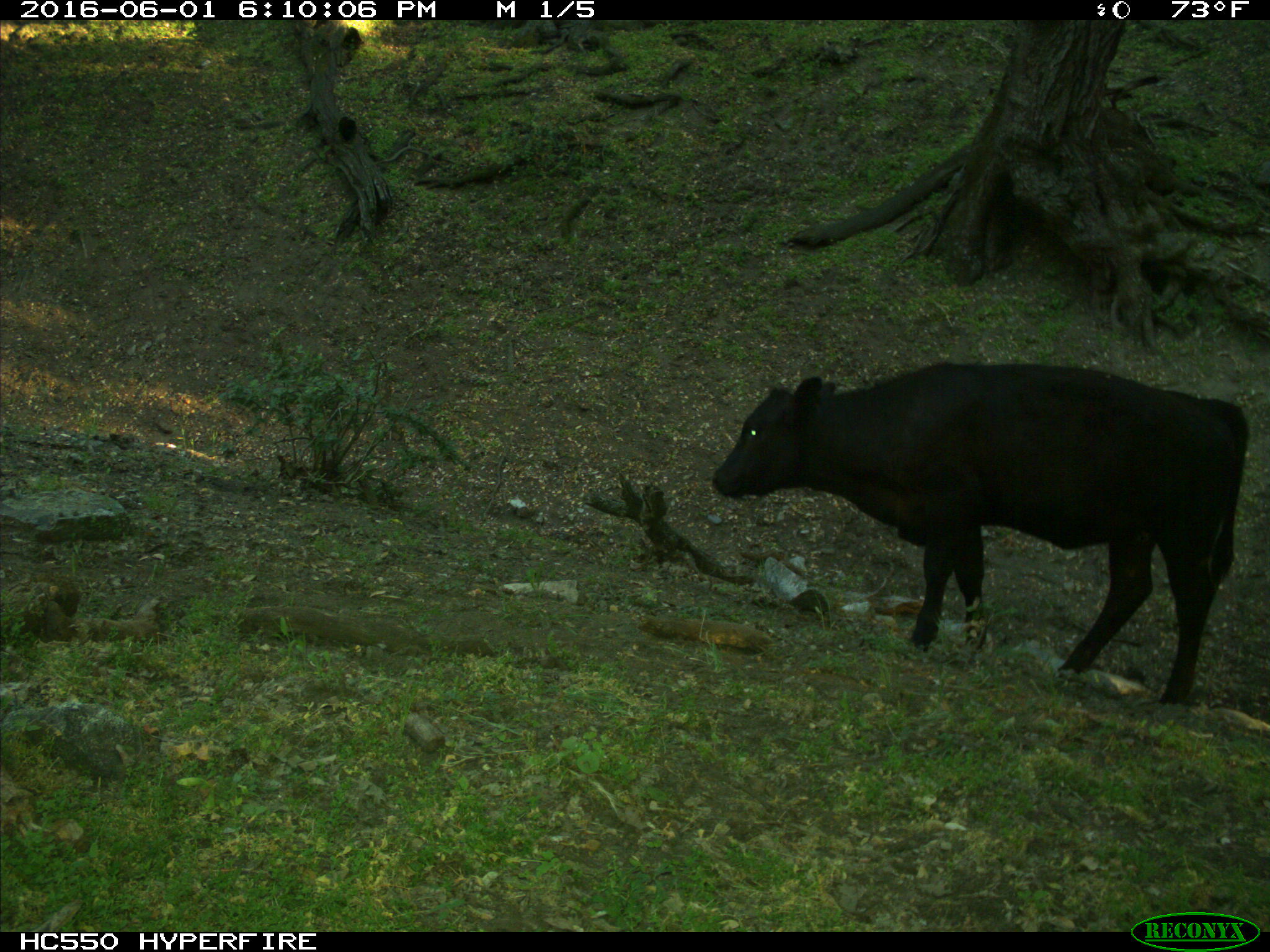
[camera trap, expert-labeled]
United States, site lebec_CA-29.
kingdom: Animalia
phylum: Chordata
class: Mammalia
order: Artiodactyla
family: Bovidae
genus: Bos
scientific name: Bos taurus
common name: domestic cow